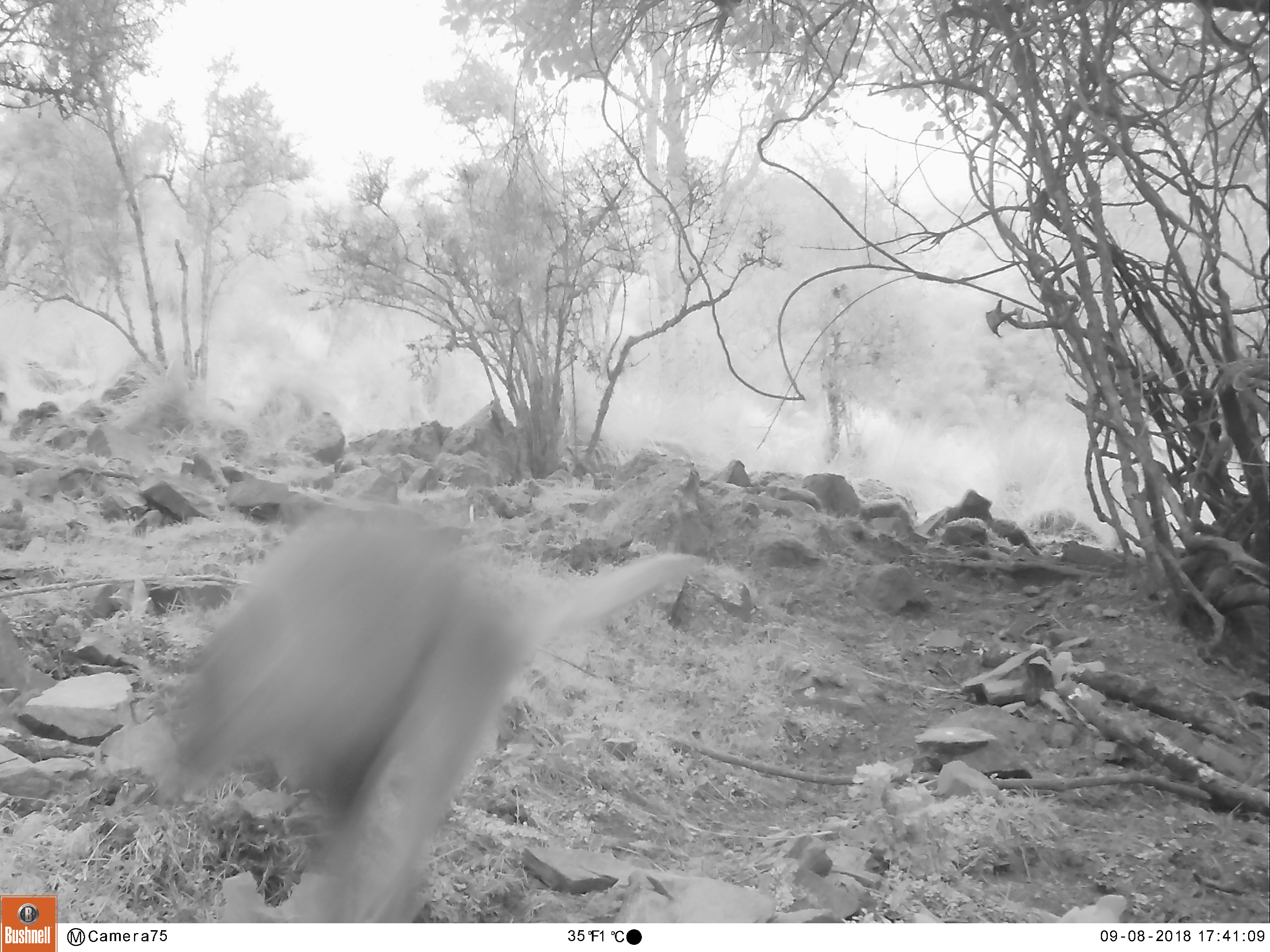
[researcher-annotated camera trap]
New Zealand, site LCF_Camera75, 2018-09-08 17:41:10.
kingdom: Animalia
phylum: Chordata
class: Mammalia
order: Diprotodontia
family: Macropodidae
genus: Notamacropus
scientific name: Notamacropus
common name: wallaby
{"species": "wallaby (Notamacropus)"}